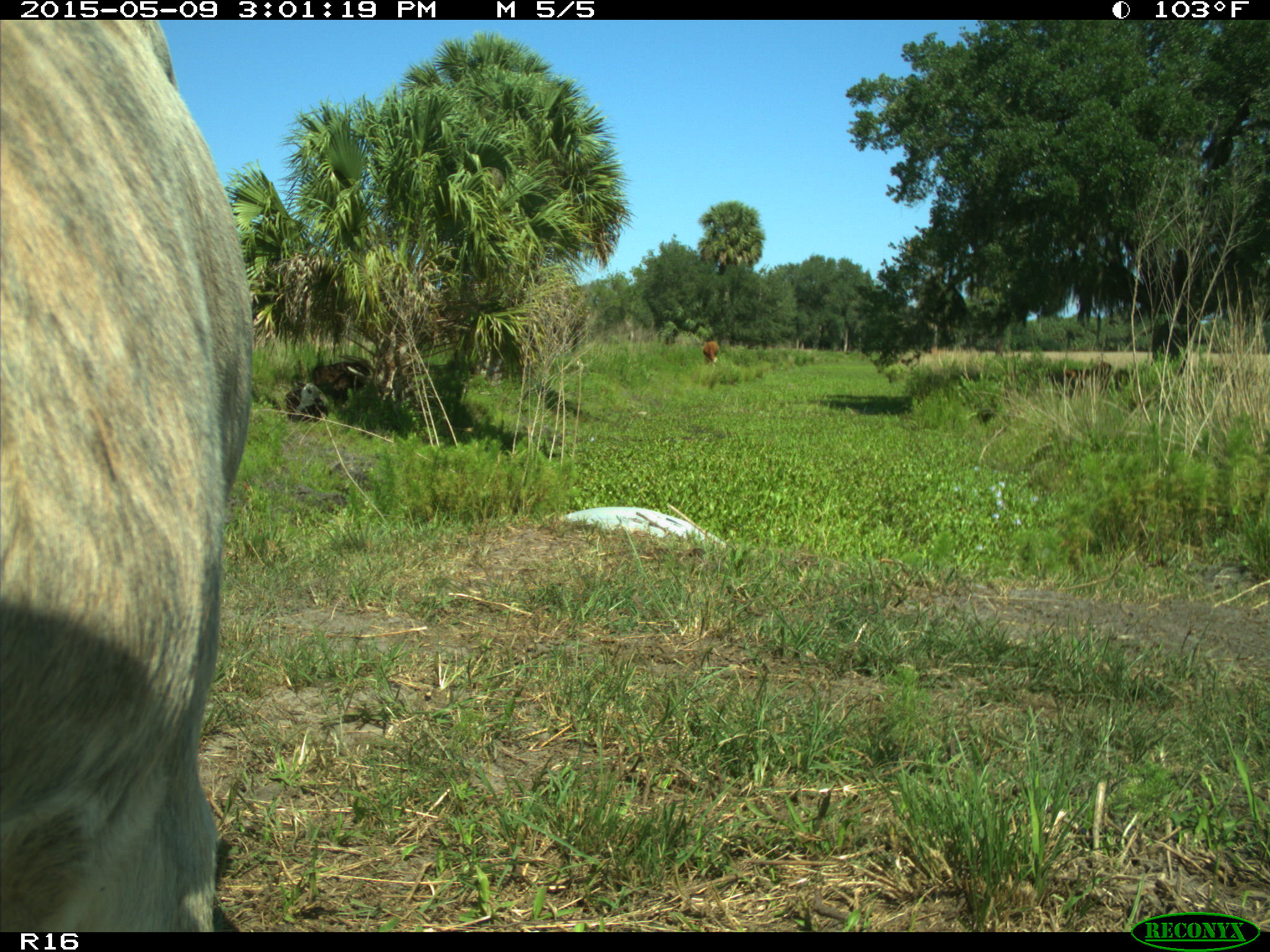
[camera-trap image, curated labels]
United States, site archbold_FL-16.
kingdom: Animalia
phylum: Chordata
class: Mammalia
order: Artiodactyla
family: Bovidae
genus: Bos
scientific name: Bos taurus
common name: domestic cow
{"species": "Bos taurus (domestic cow)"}